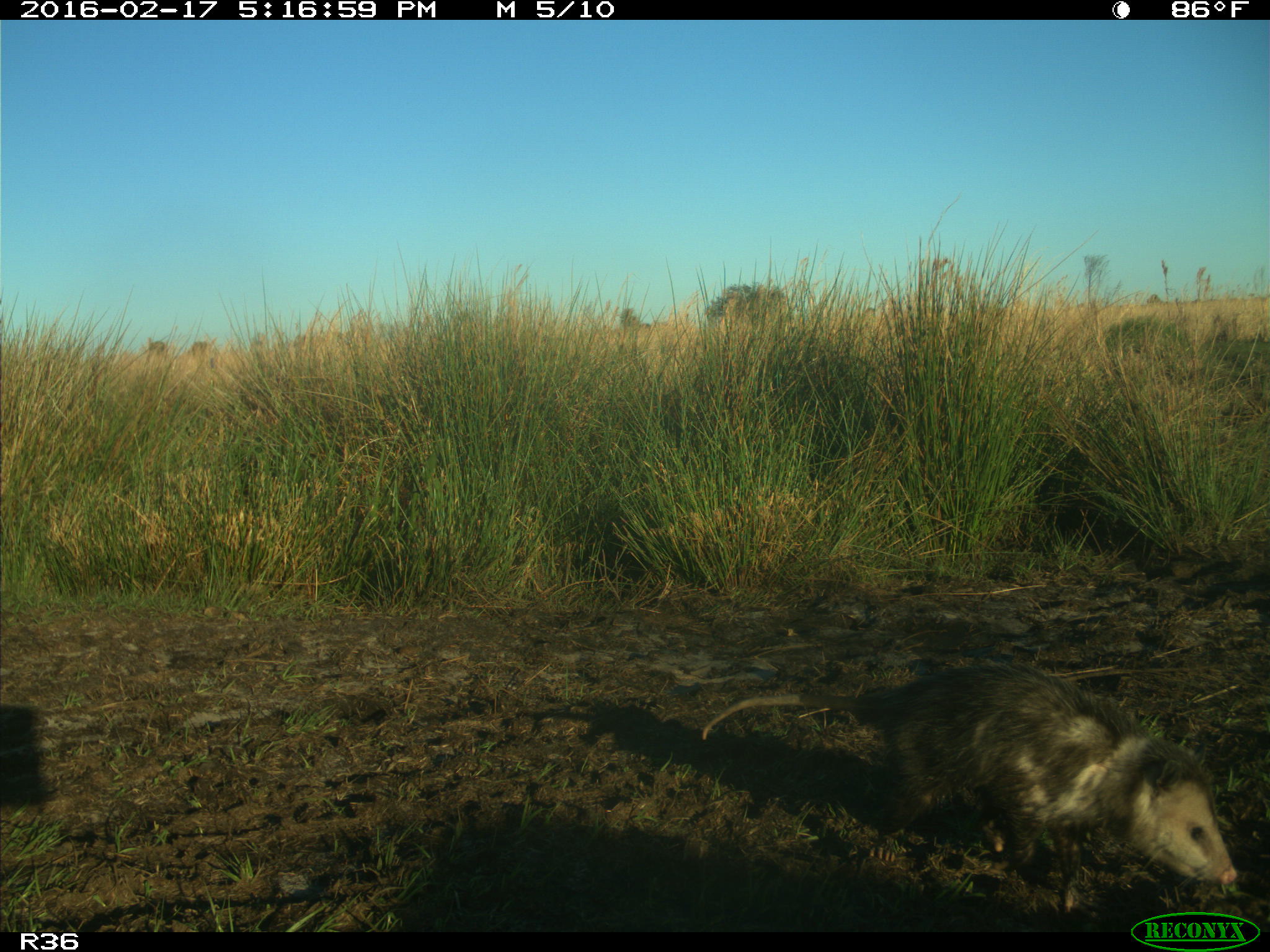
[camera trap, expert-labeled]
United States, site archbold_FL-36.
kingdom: Animalia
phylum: Chordata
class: Mammalia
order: Didelphimorphia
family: Didelphidae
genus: Didelphis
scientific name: Didelphis virginiana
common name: virginia opossum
Didelphis virginiana (virginia opossum).